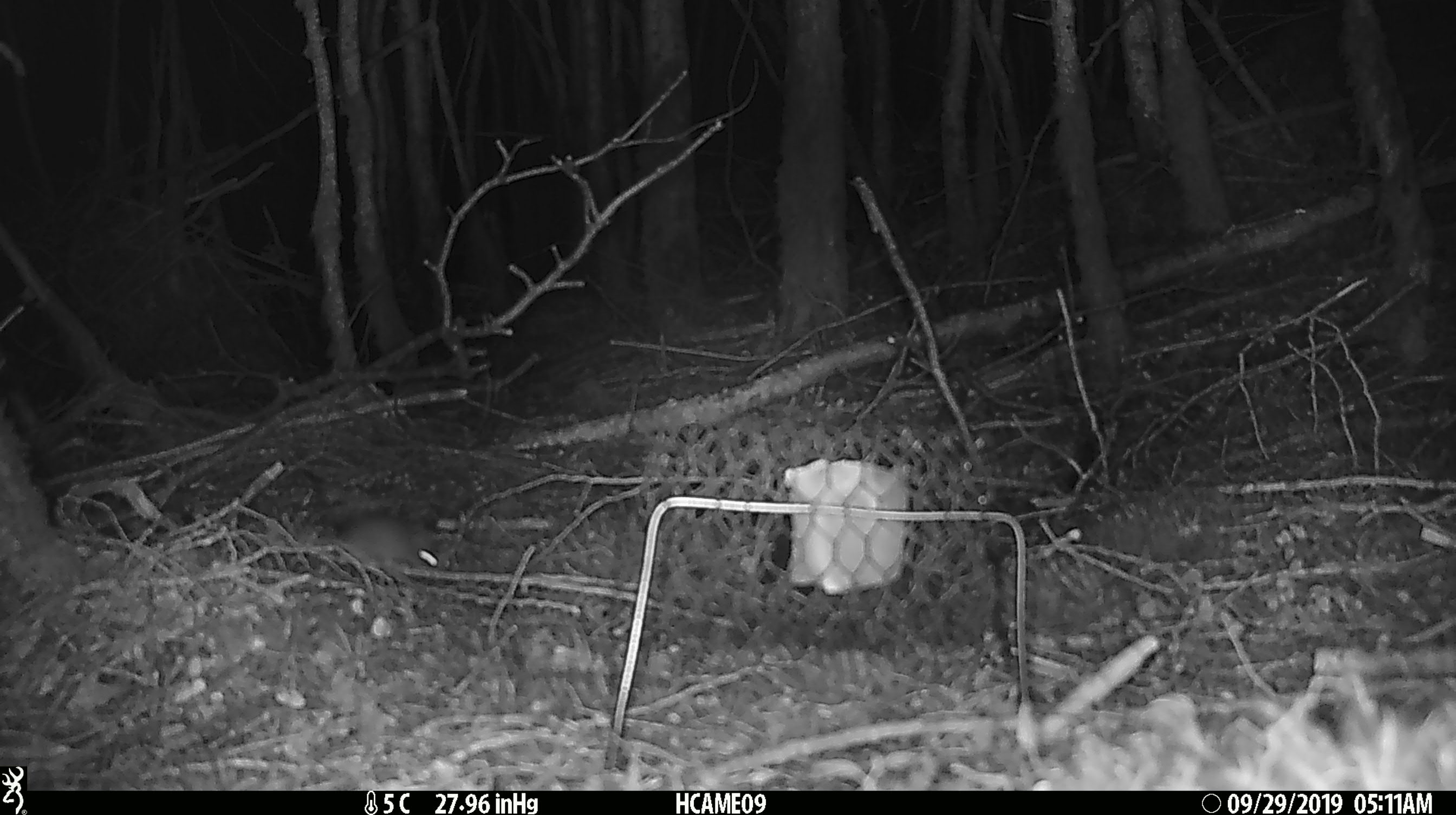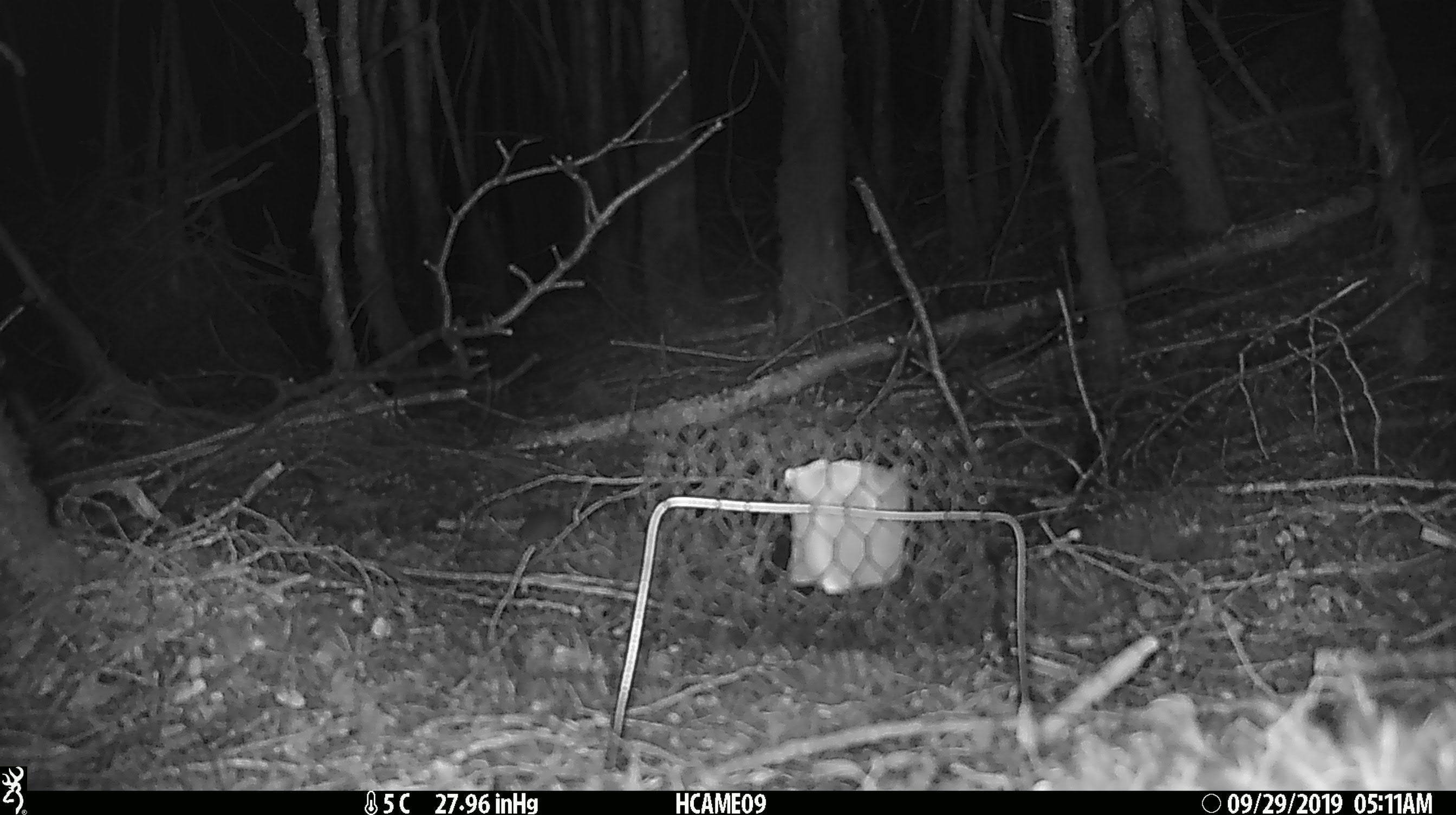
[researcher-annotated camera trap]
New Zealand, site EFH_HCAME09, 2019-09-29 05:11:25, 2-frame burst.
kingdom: Animalia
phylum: Chordata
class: Mammalia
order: Rodentia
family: Muridae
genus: Mus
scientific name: Mus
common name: mouse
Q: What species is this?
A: Mouse (Mus).